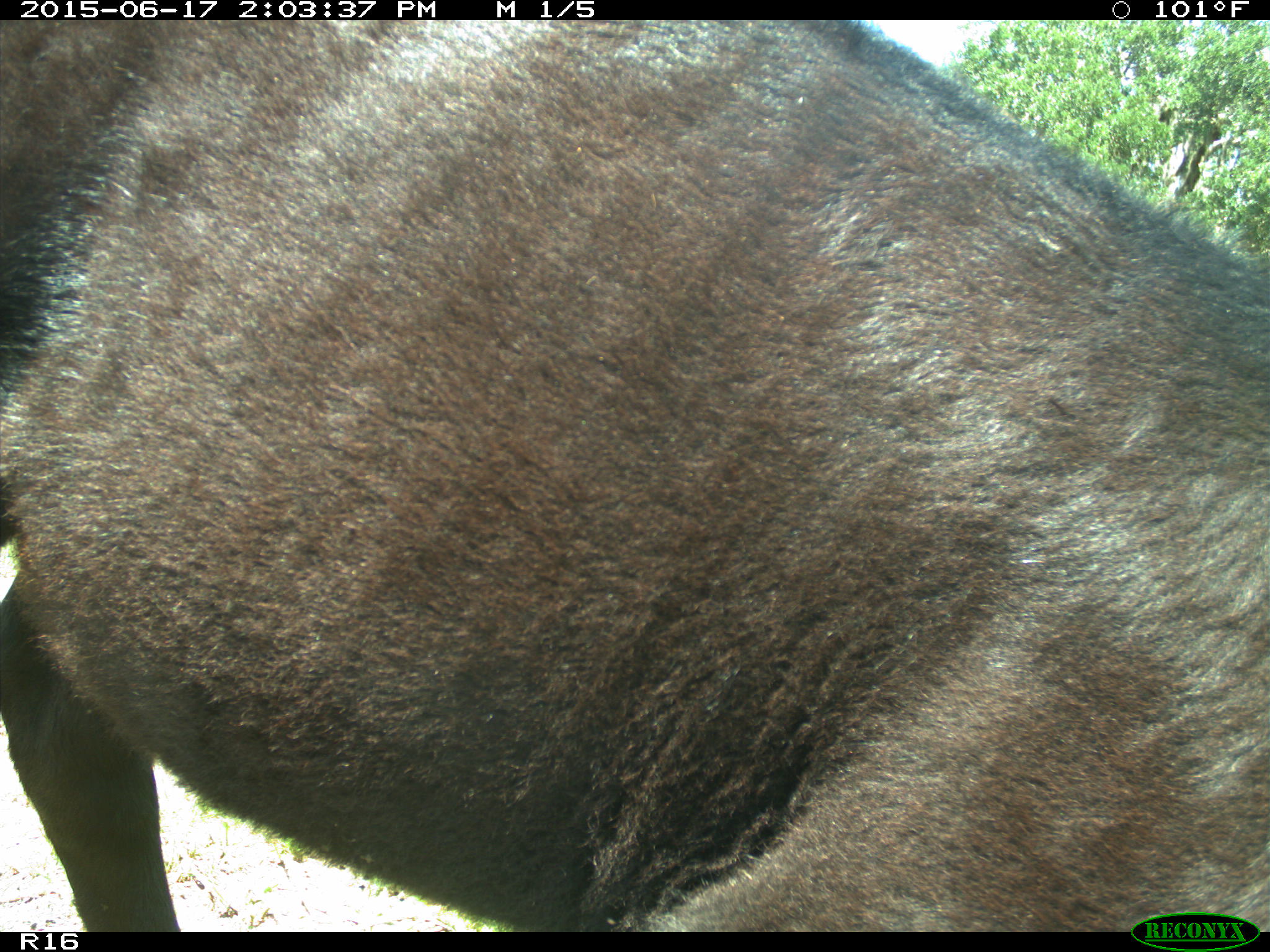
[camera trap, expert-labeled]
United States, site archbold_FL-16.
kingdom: Animalia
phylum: Chordata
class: Mammalia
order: Artiodactyla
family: Bovidae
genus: Bos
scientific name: Bos taurus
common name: domestic cow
Bos taurus (domestic cow).